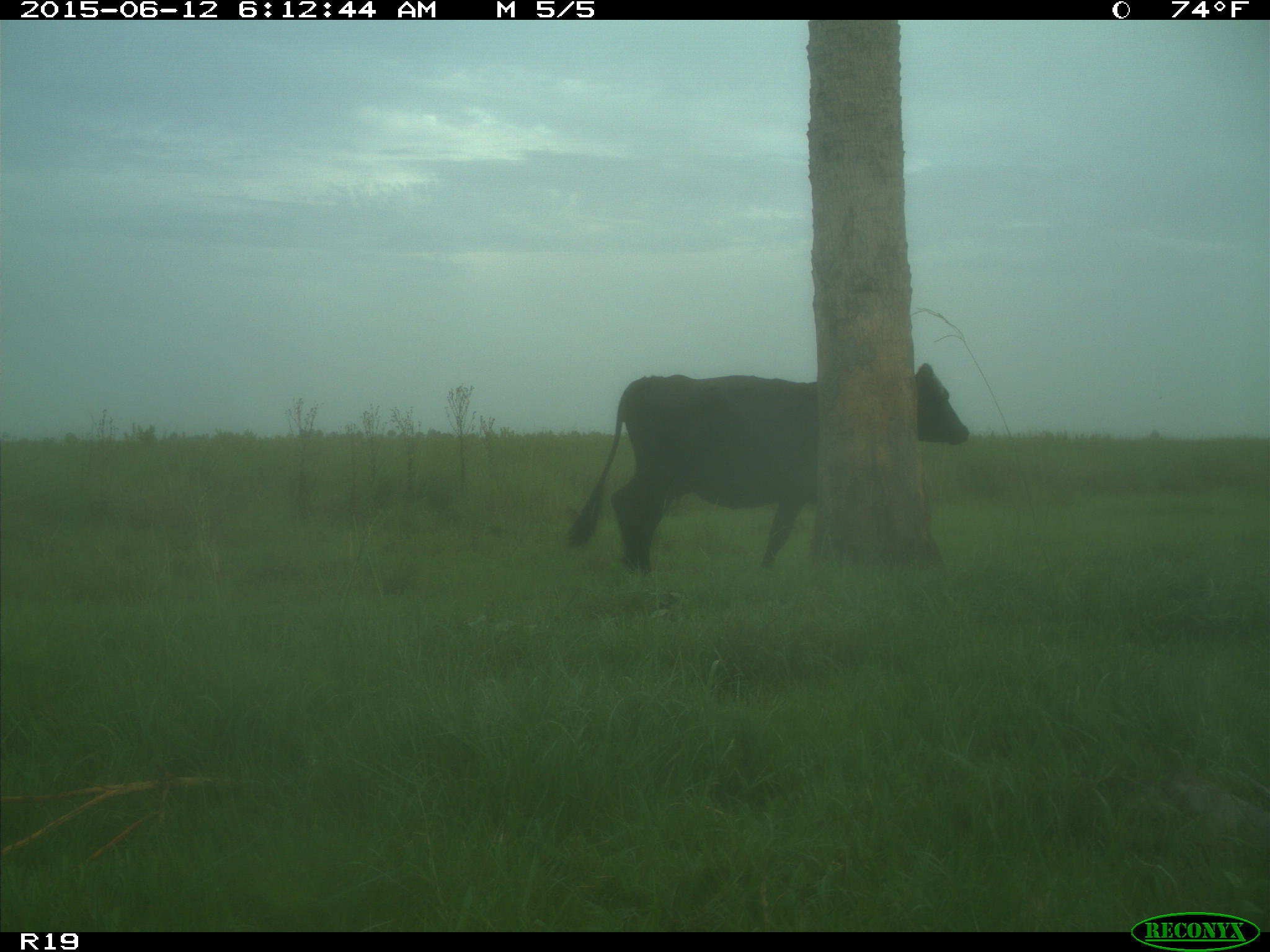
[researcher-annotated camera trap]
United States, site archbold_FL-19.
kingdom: Animalia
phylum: Chordata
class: Mammalia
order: Artiodactyla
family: Bovidae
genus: Bos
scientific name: Bos taurus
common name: domestic cow